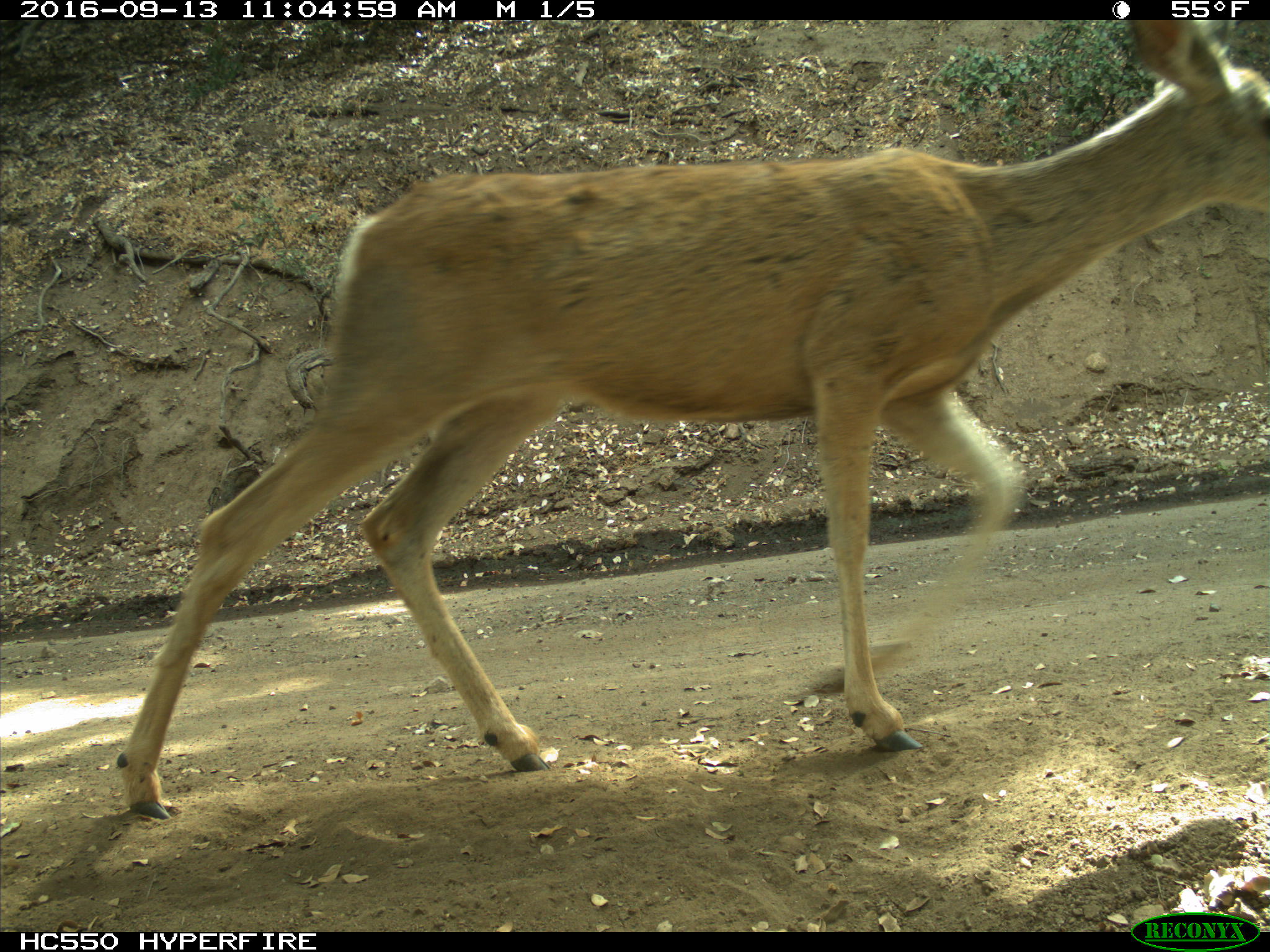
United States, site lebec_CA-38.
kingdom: Animalia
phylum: Chordata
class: Mammalia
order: Artiodactyla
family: Cervidae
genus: Odocoileus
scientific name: Odocoileus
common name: deer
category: unidentified deer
Unidentified deer (deer) (Odocoileus).